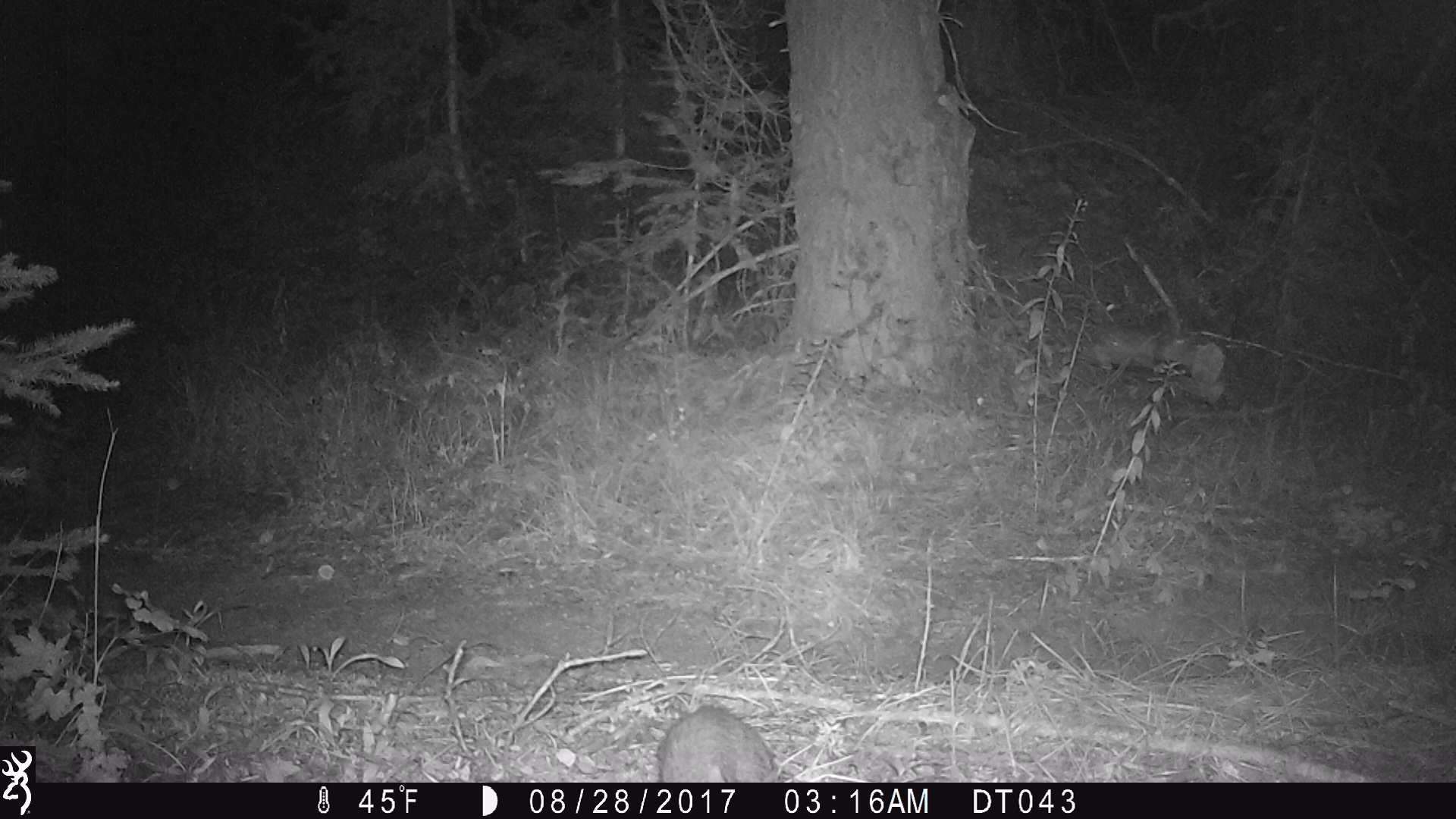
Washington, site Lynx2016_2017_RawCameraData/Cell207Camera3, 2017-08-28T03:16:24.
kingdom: Animalia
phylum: Chordata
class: Mammalia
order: Lagomorpha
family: Leporidae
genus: Lepus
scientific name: Lepus americanus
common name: snowshoe hare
Lepus americanus (snowshoe hare). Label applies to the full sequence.